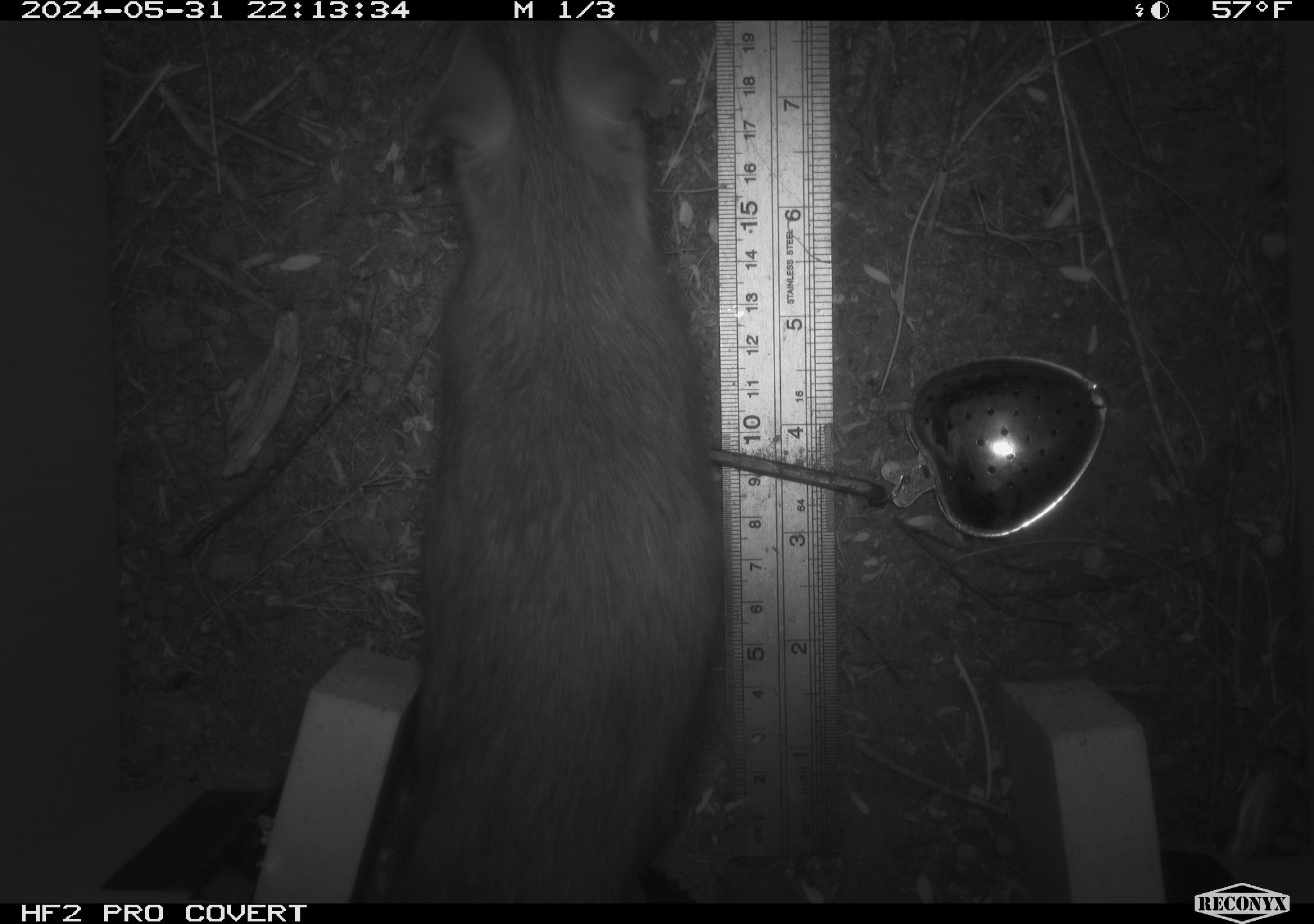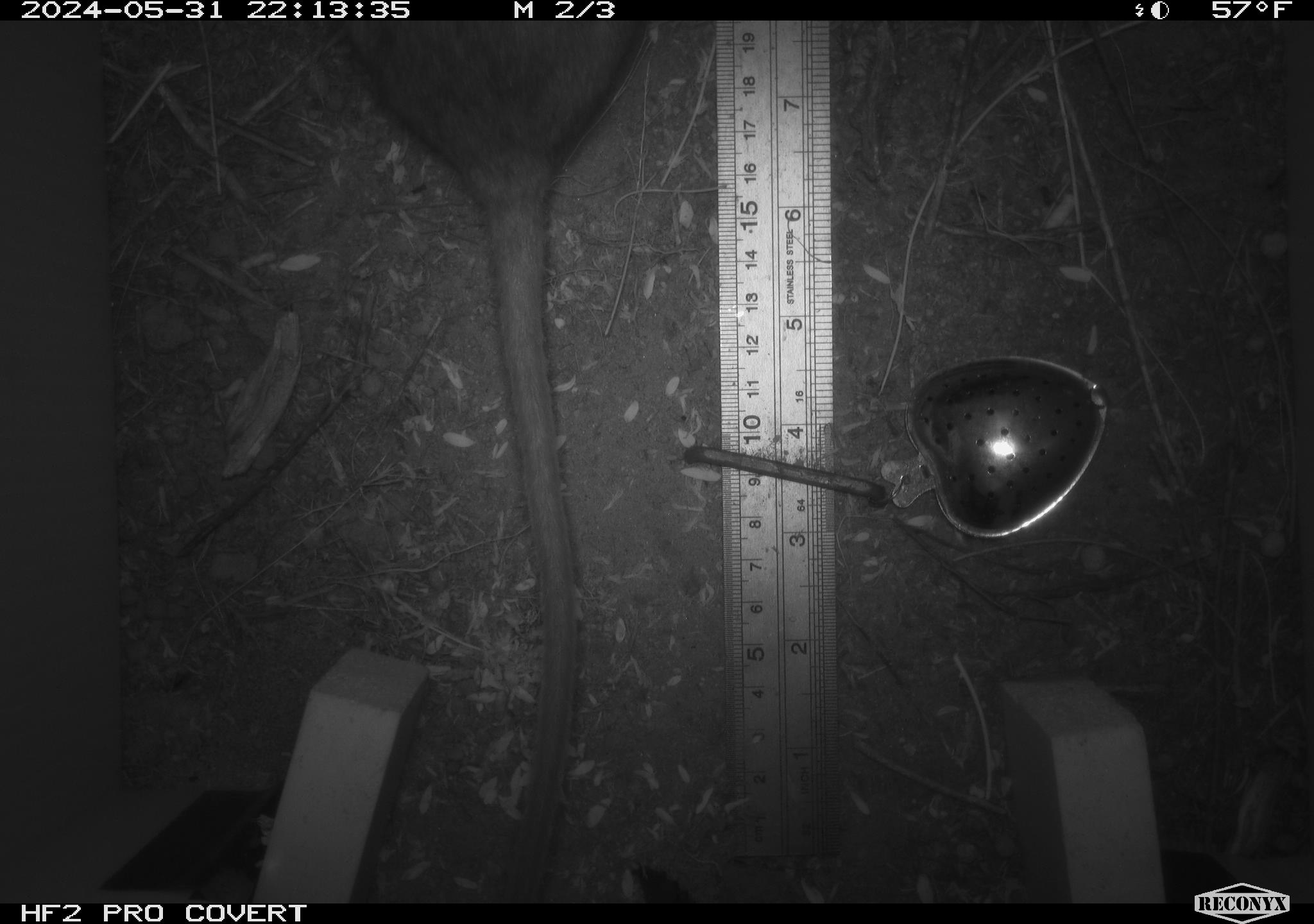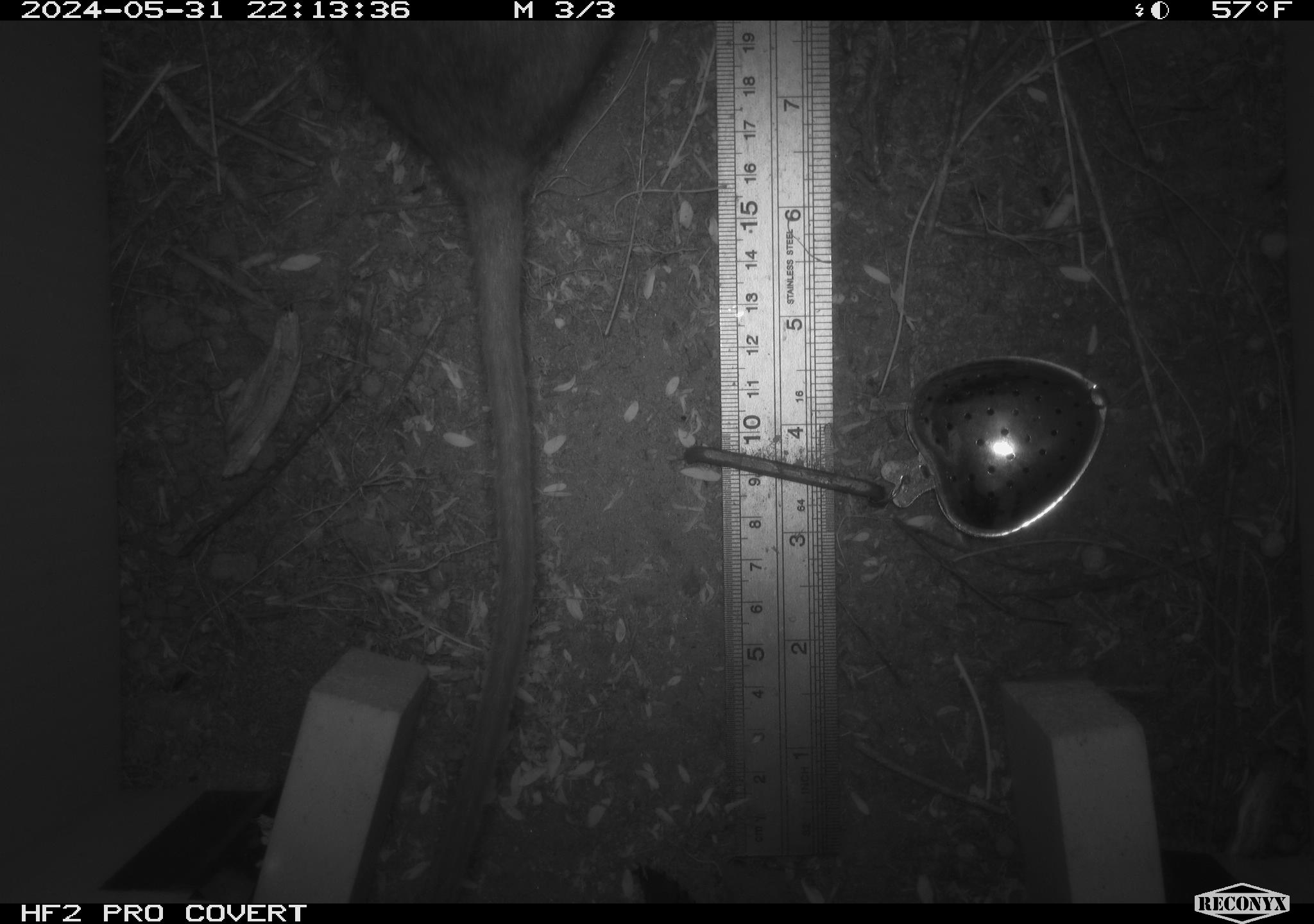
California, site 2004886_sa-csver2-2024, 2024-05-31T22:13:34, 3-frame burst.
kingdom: Animalia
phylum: Chordata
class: Mammalia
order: Rodentia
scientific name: Rodentia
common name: rodent